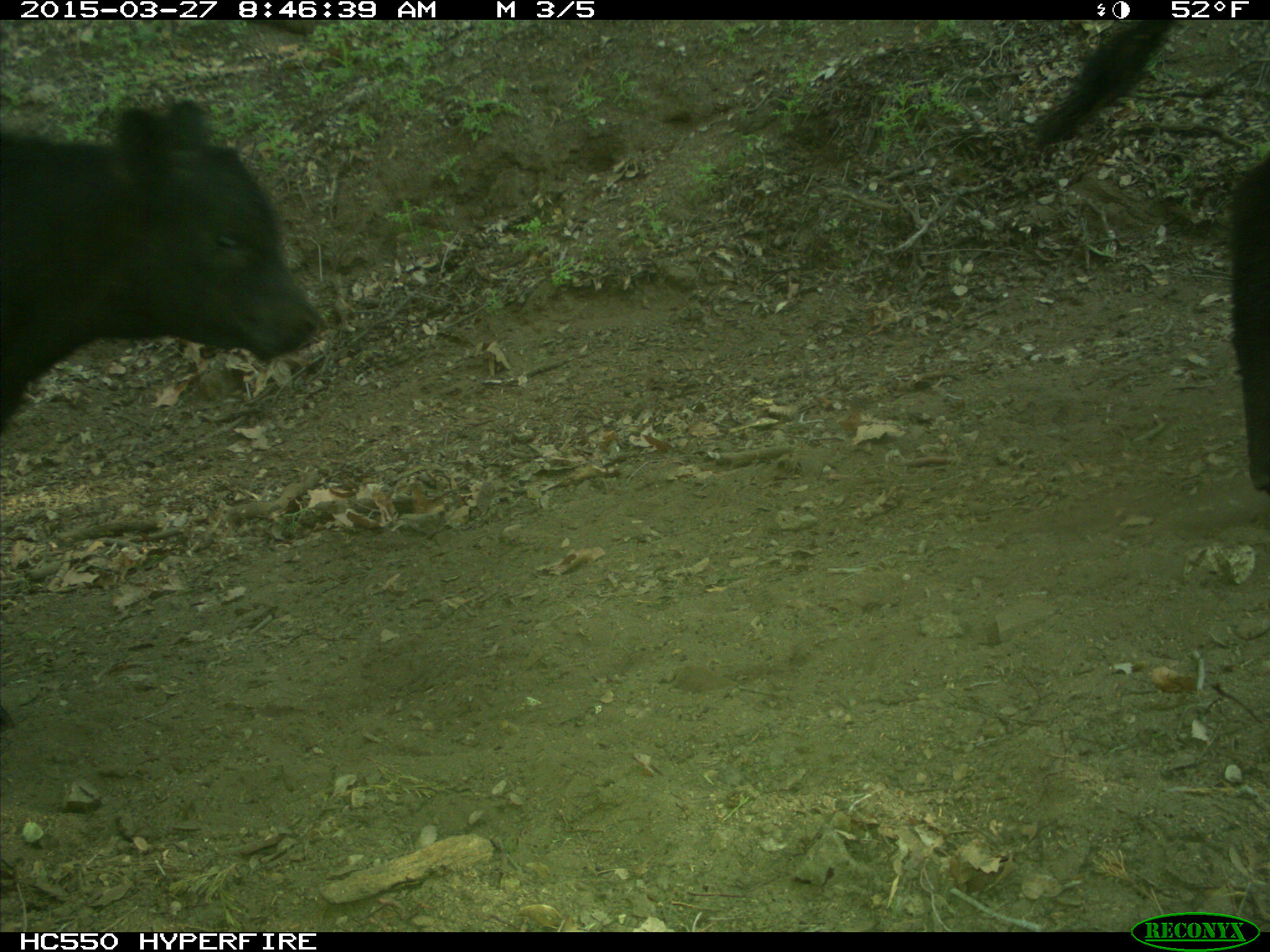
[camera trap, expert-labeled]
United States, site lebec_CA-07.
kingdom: Animalia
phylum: Chordata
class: Mammalia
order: Artiodactyla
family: Bovidae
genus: Bos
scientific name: Bos taurus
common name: domestic cow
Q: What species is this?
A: Bos taurus (domestic cow).